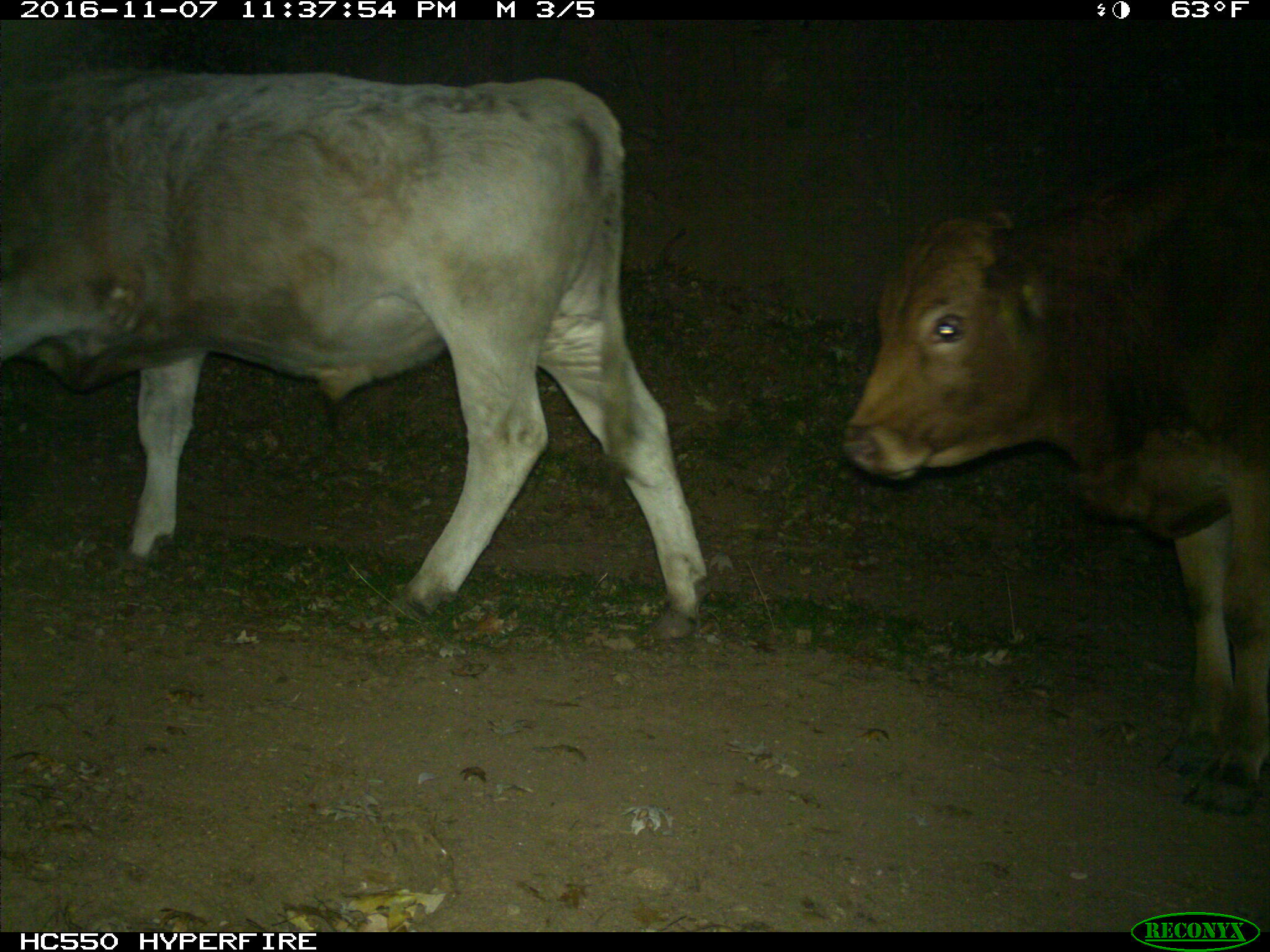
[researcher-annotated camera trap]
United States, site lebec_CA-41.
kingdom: Animalia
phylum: Chordata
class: Mammalia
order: Artiodactyla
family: Bovidae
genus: Bos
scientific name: Bos taurus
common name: domestic cow